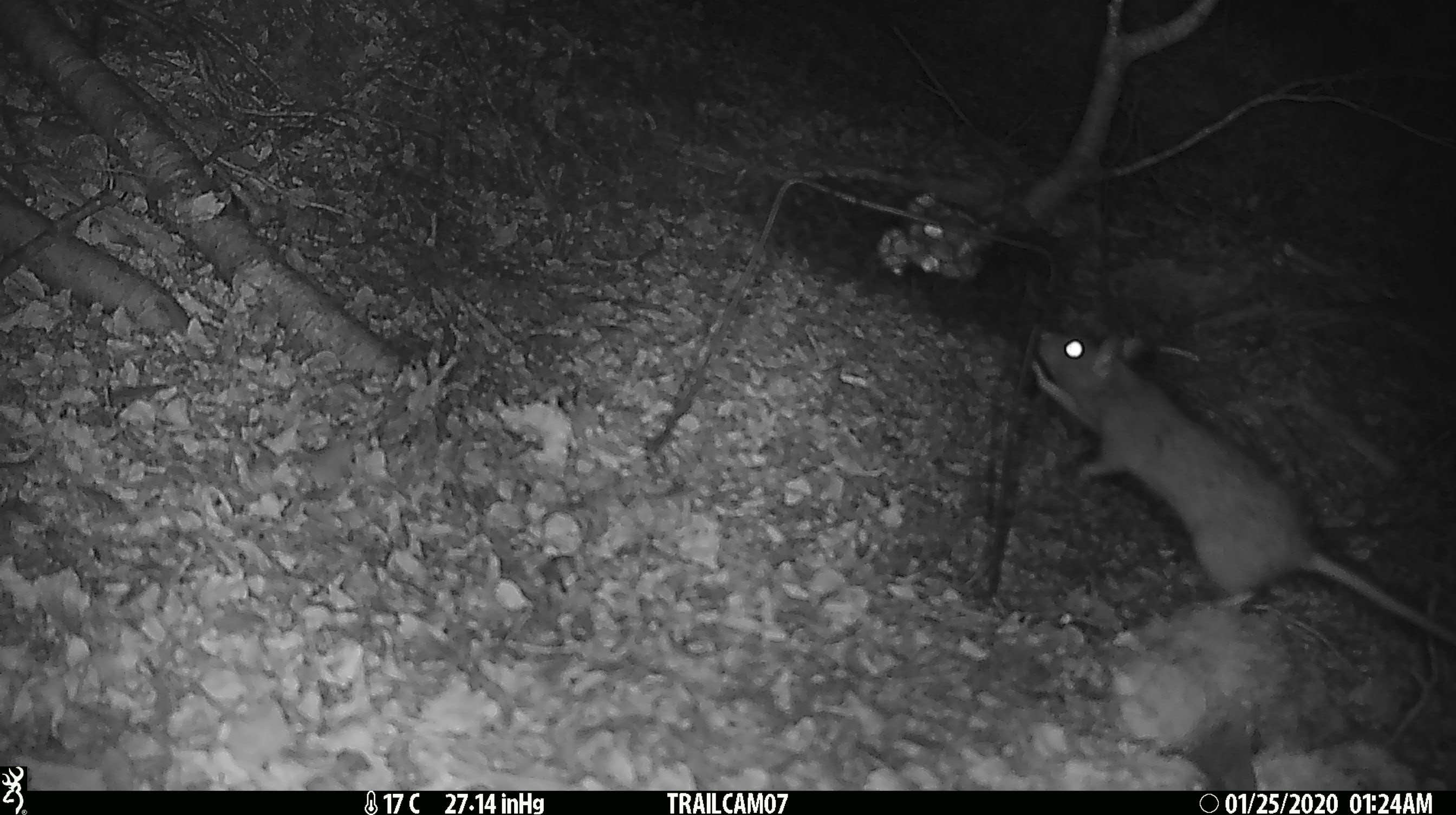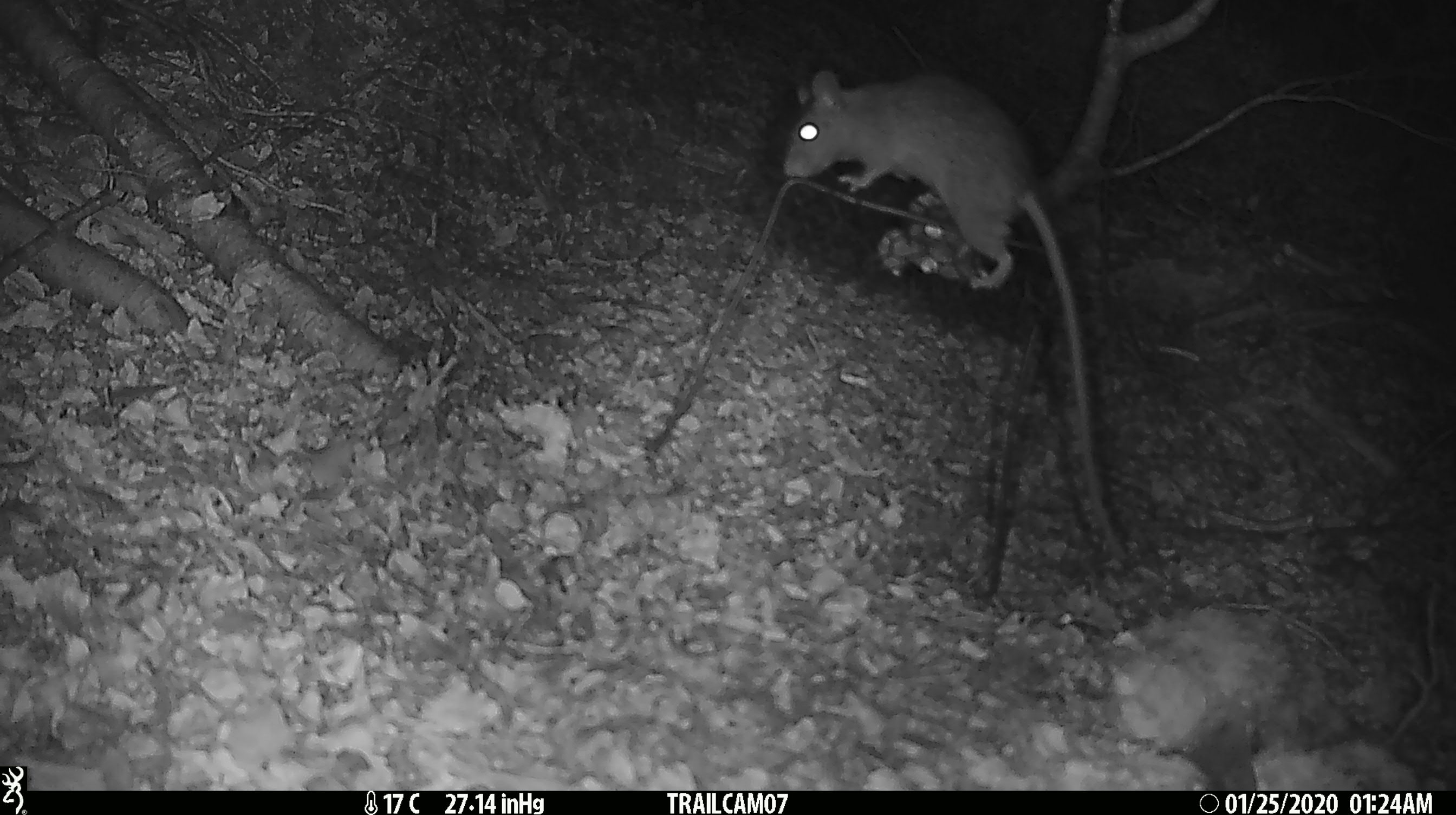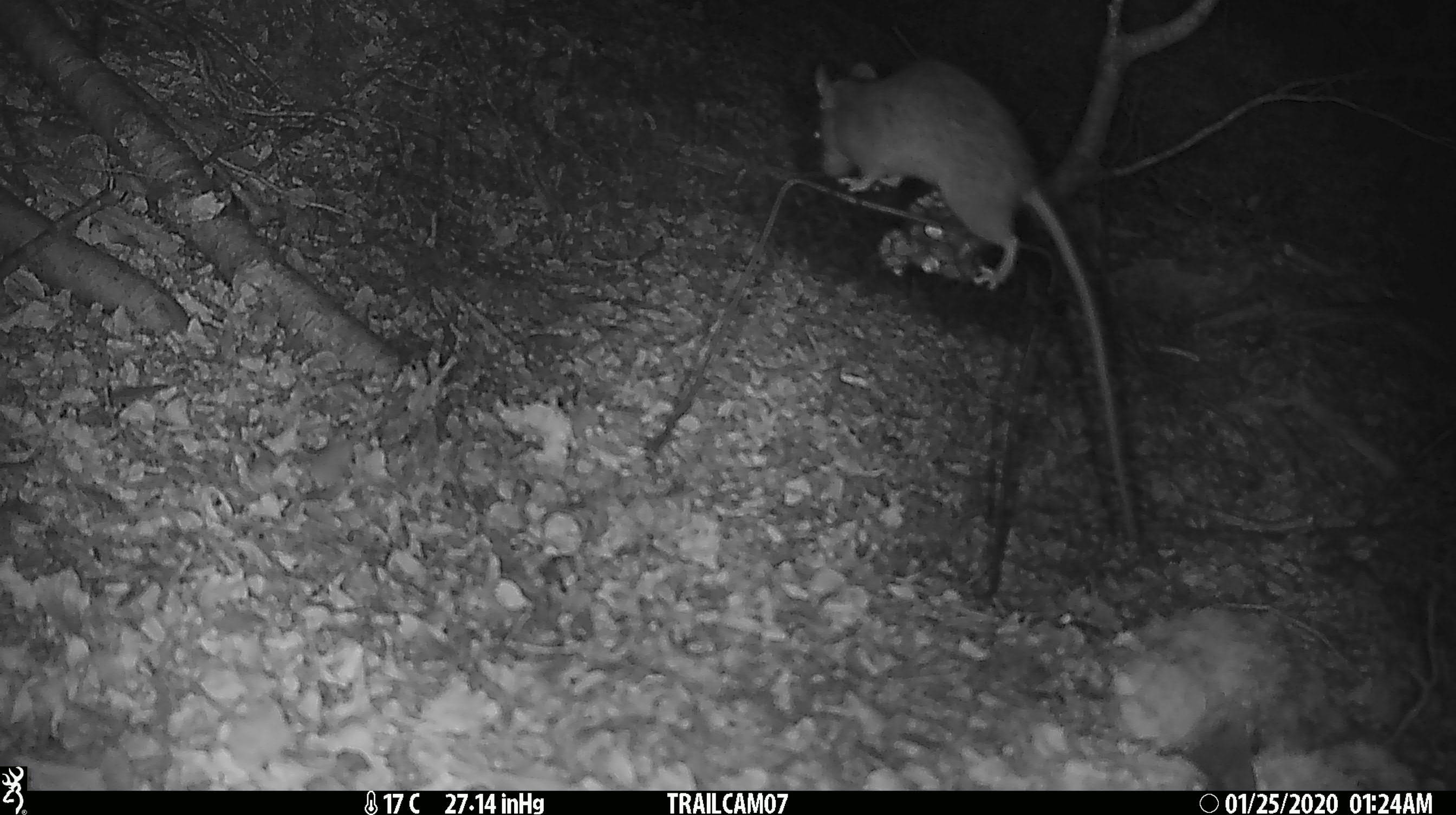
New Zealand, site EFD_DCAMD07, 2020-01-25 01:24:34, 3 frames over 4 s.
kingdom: Animalia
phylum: Chordata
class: Mammalia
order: Rodentia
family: Muridae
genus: Rattus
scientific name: Rattus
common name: rat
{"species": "rat (Rattus)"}